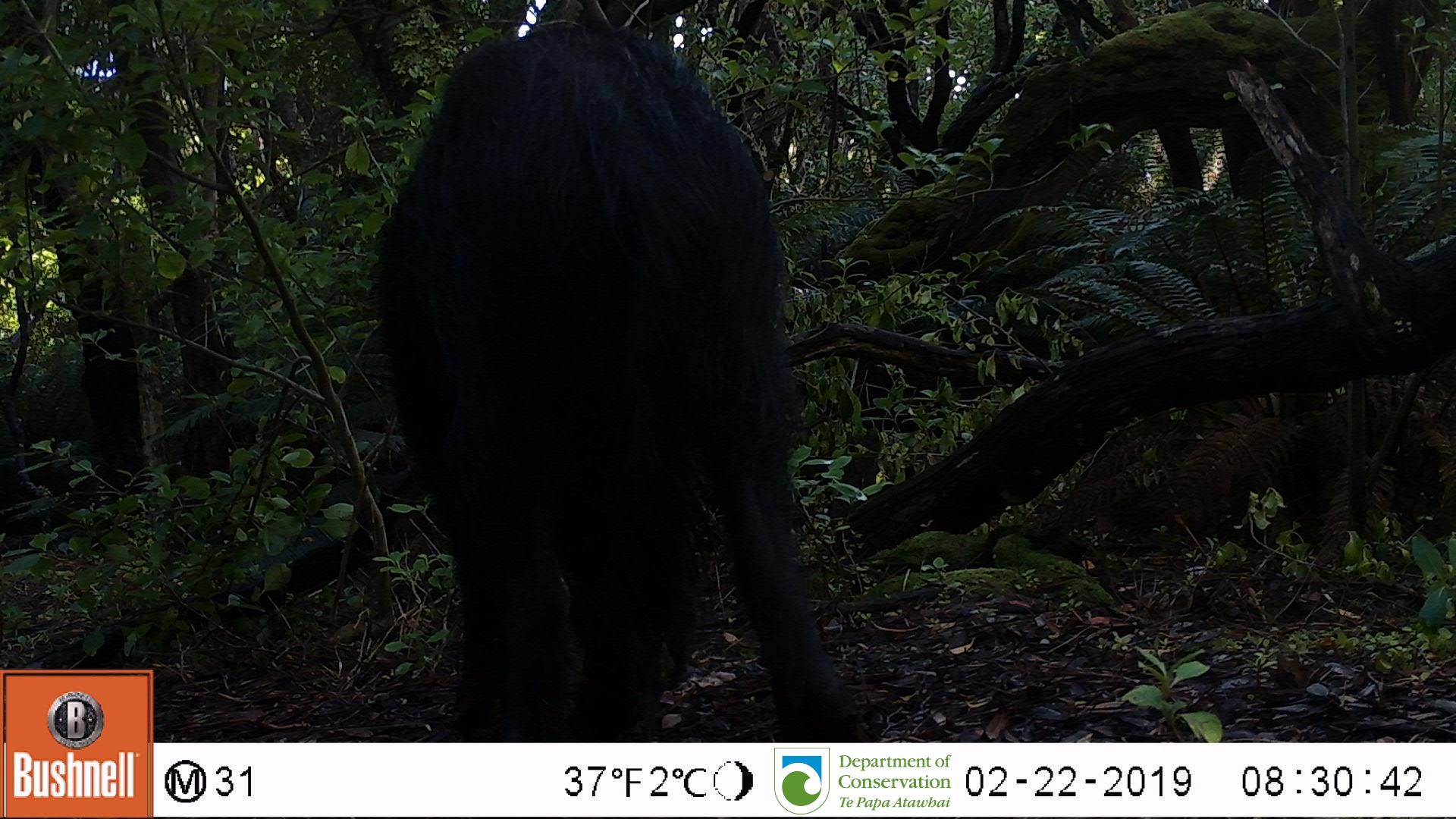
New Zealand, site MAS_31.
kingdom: Animalia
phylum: Chordata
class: Mammalia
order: Artiodactyla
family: Suidae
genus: Sus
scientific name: Sus scrofa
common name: pig